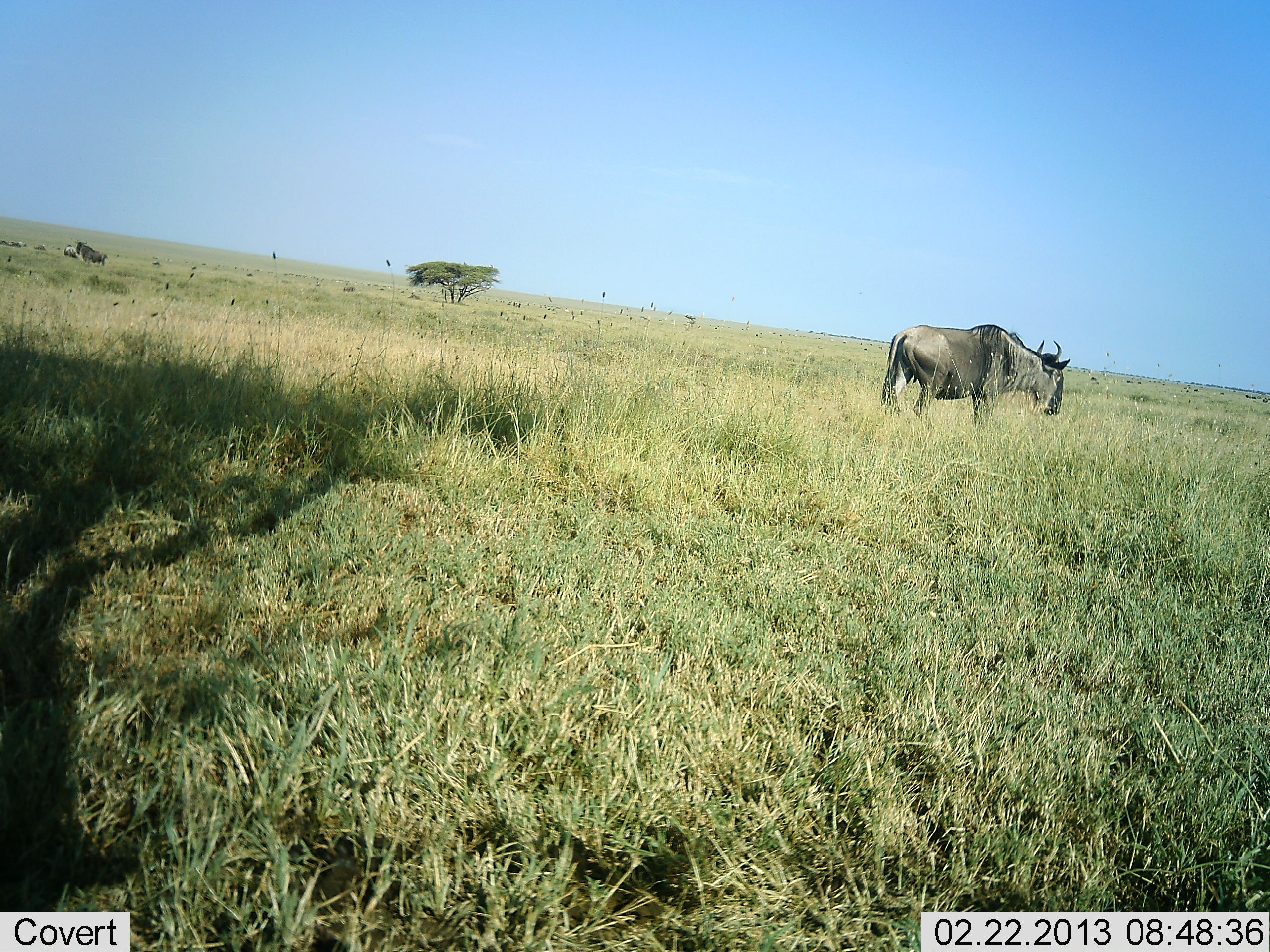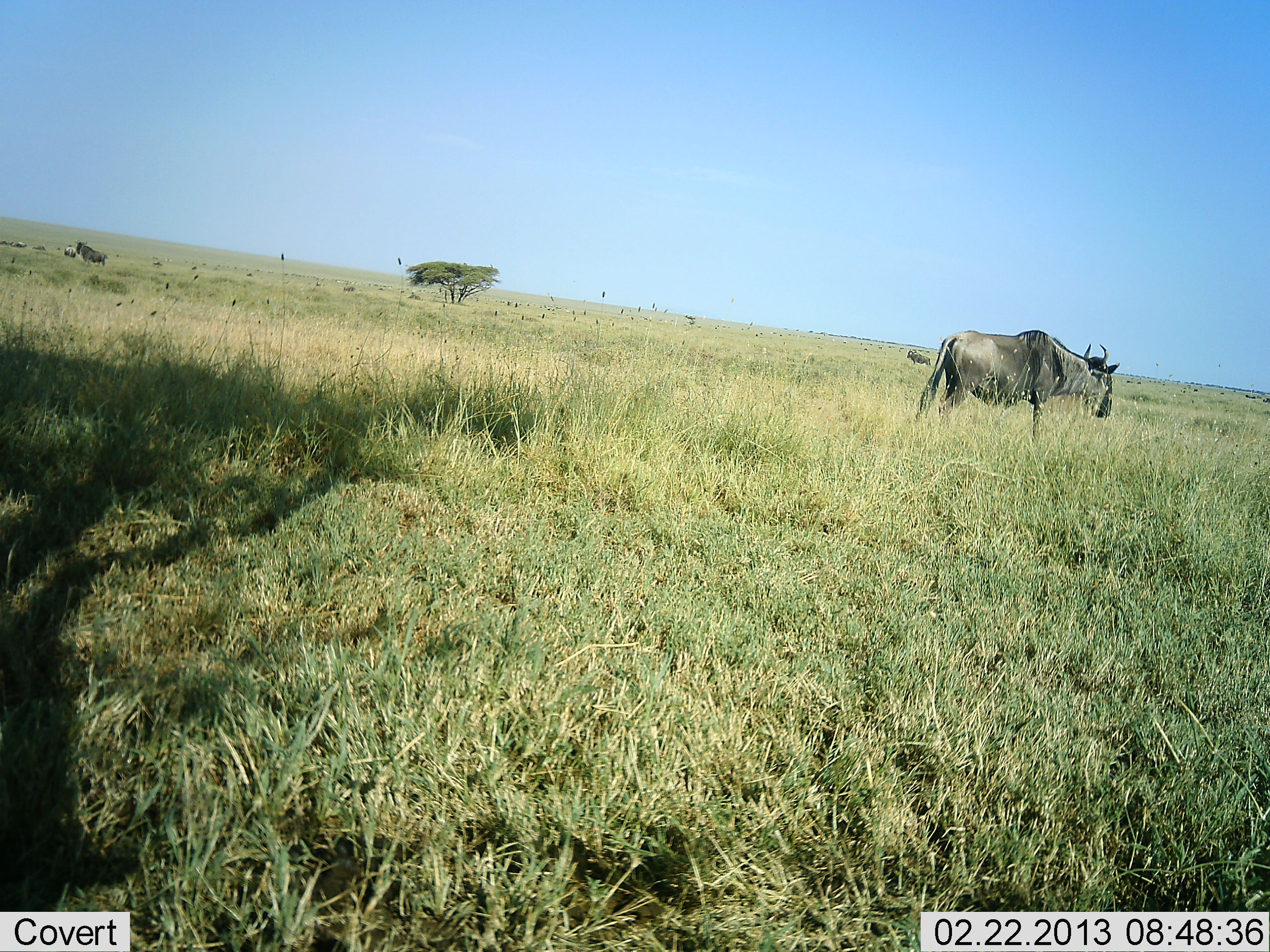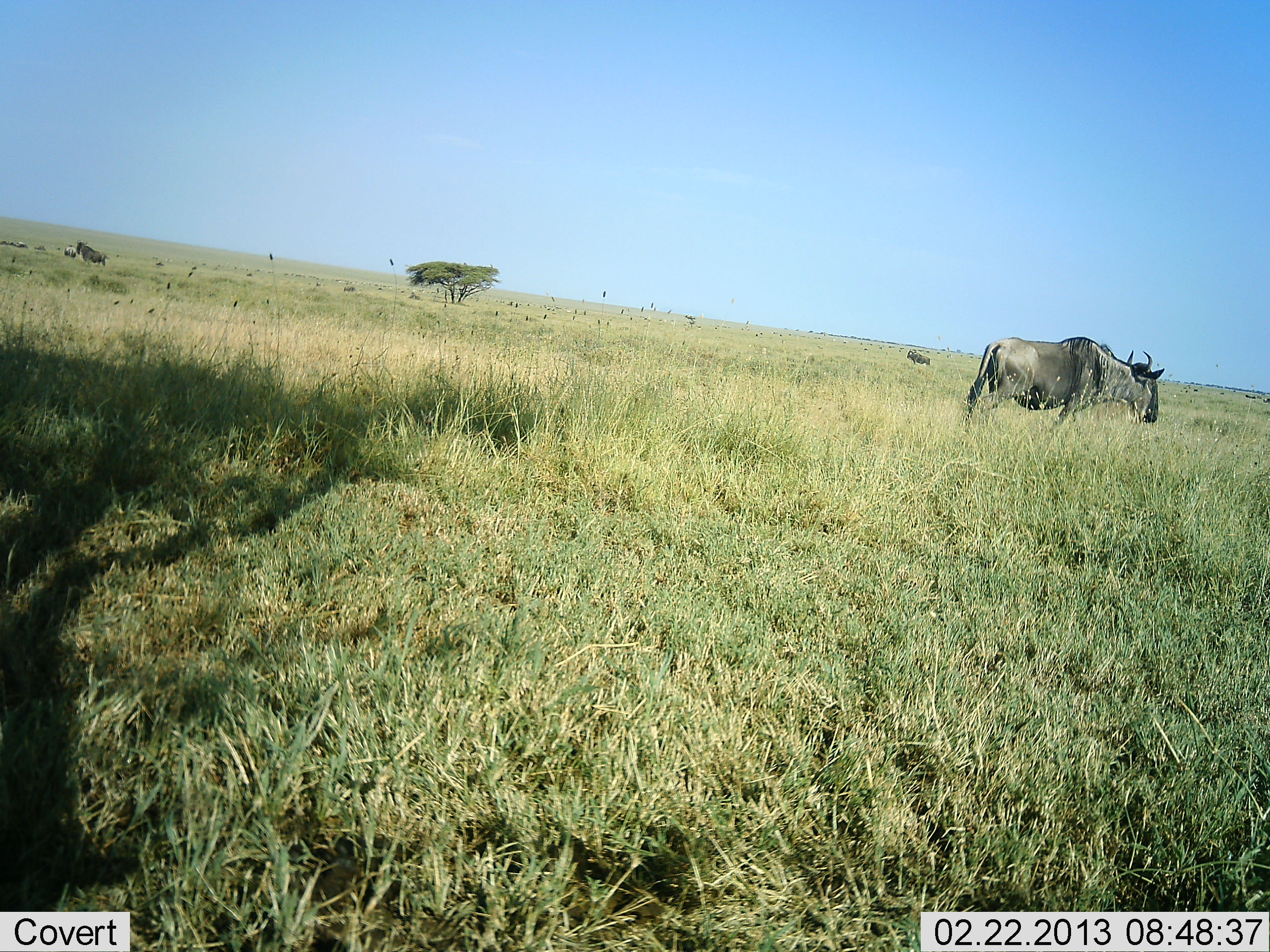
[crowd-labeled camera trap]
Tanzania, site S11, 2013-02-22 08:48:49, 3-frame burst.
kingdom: Animalia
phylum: Chordata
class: Mammalia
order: Artiodactyla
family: Bovidae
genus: Connochaetes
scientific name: Connochaetes taurinus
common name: blue wildebeest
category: wildebeest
Wildebeest (blue wildebeest) (Connochaetes taurinus), count 1. Behavior (volunteer vote fractions): standing 47%, resting 0%, moving 79%, interacting 0%. Young present (vote fraction): 0%. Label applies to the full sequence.